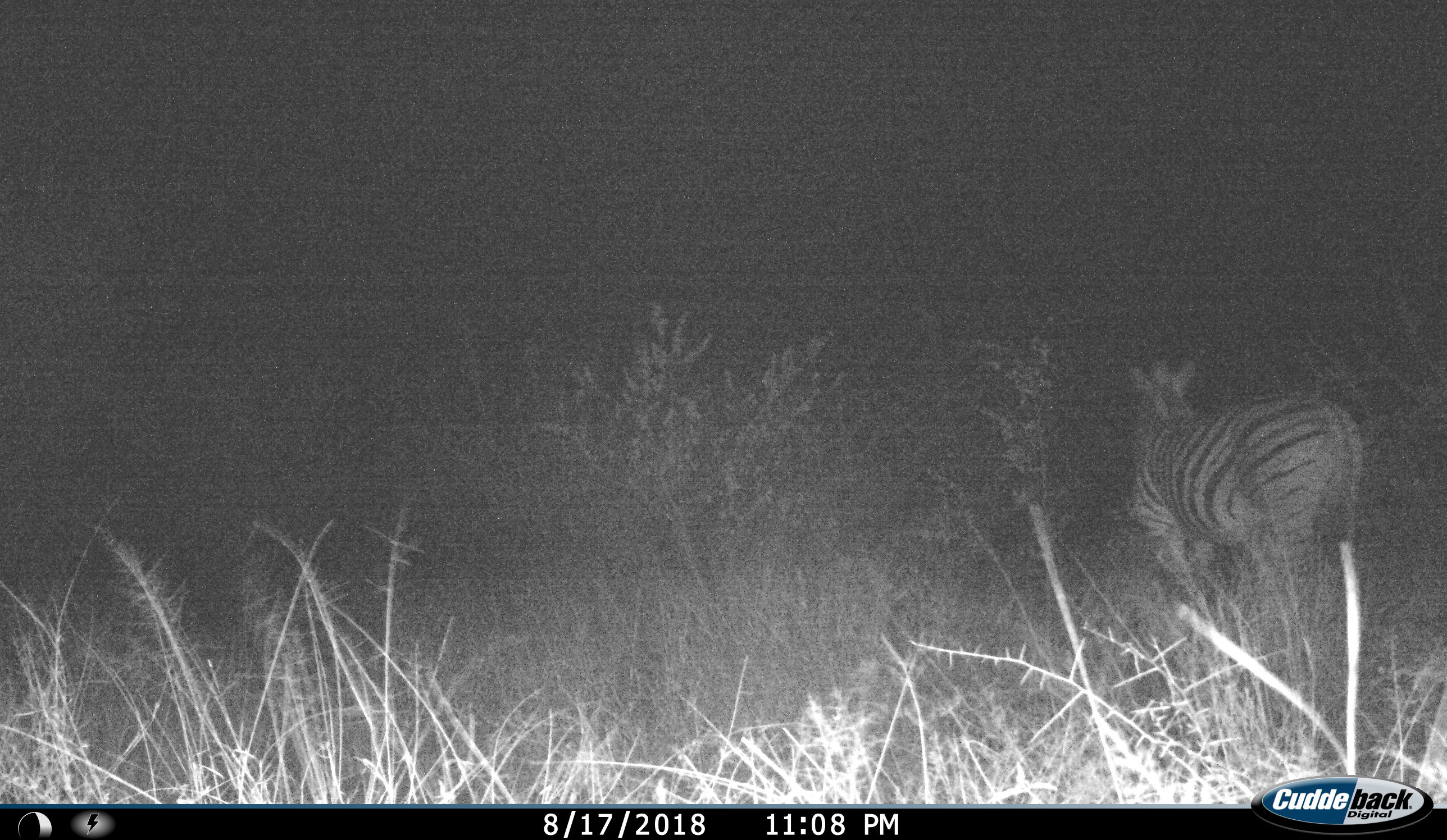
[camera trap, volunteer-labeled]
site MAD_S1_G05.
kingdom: Animalia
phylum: Chordata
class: Mammalia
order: Perissodactyla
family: Equidae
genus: Equus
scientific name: Equus quagga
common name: plains zebra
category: zebraplains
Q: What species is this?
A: Zebraplains (plains zebra) (Equus quagga).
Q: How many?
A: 1.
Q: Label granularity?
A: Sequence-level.